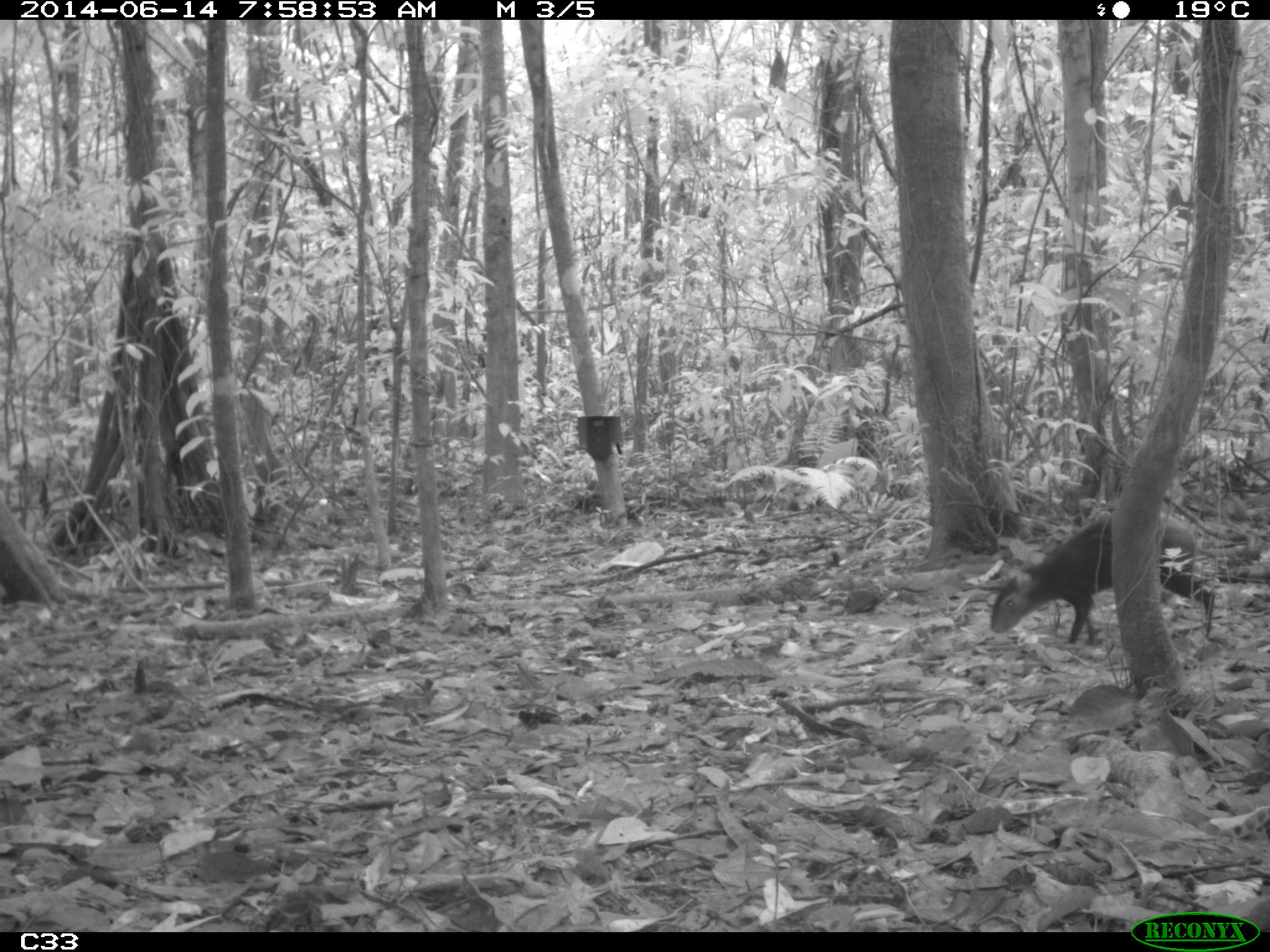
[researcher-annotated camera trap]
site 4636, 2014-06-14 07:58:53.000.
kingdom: Animalia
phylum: Chordata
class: Mammalia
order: Rodentia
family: Dasyproctidae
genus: Dasyprocta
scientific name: Dasyprocta leporina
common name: red-rumped agouti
Dasyprocta leporina (red-rumped agouti), count 1, age adult.